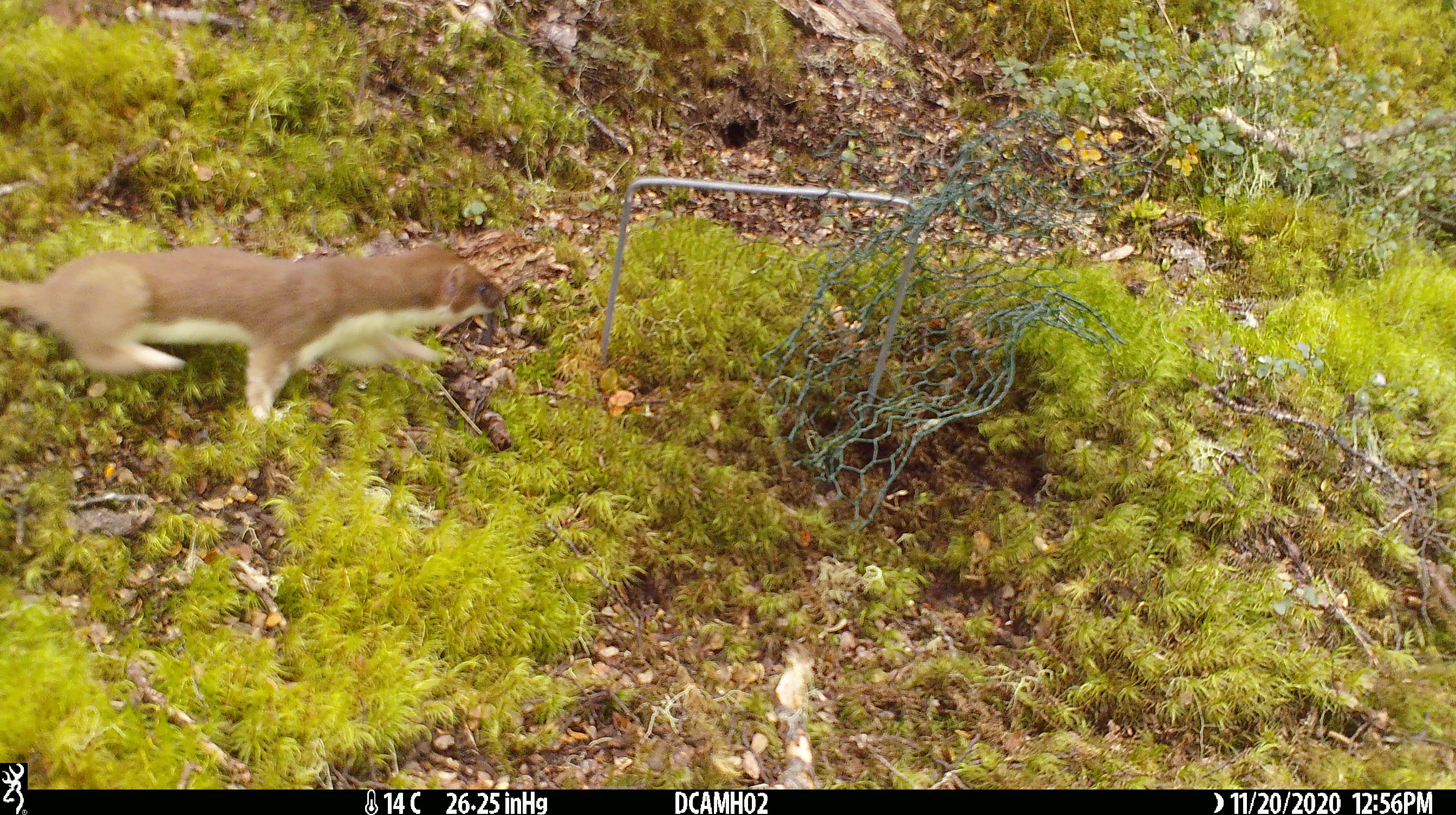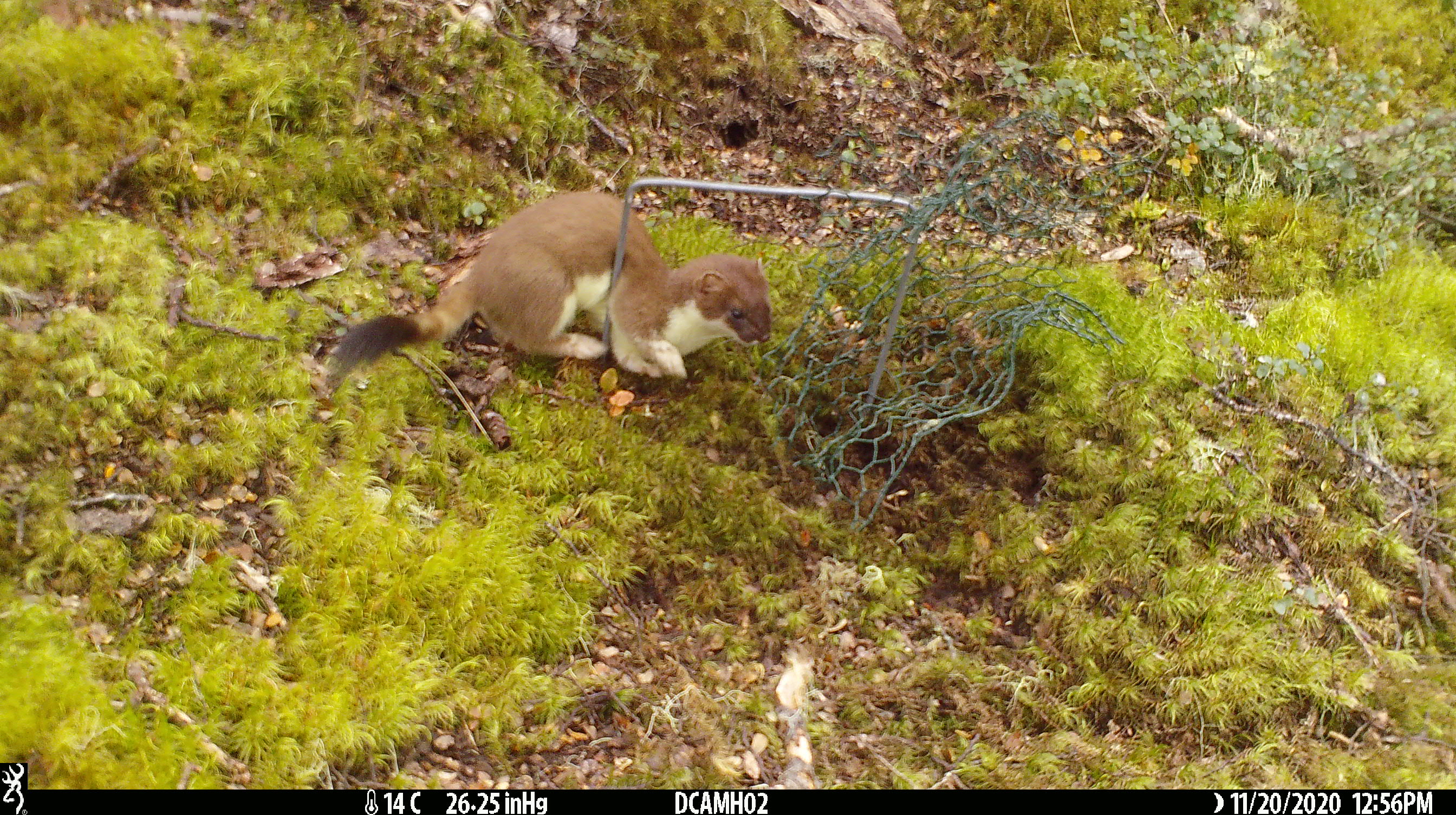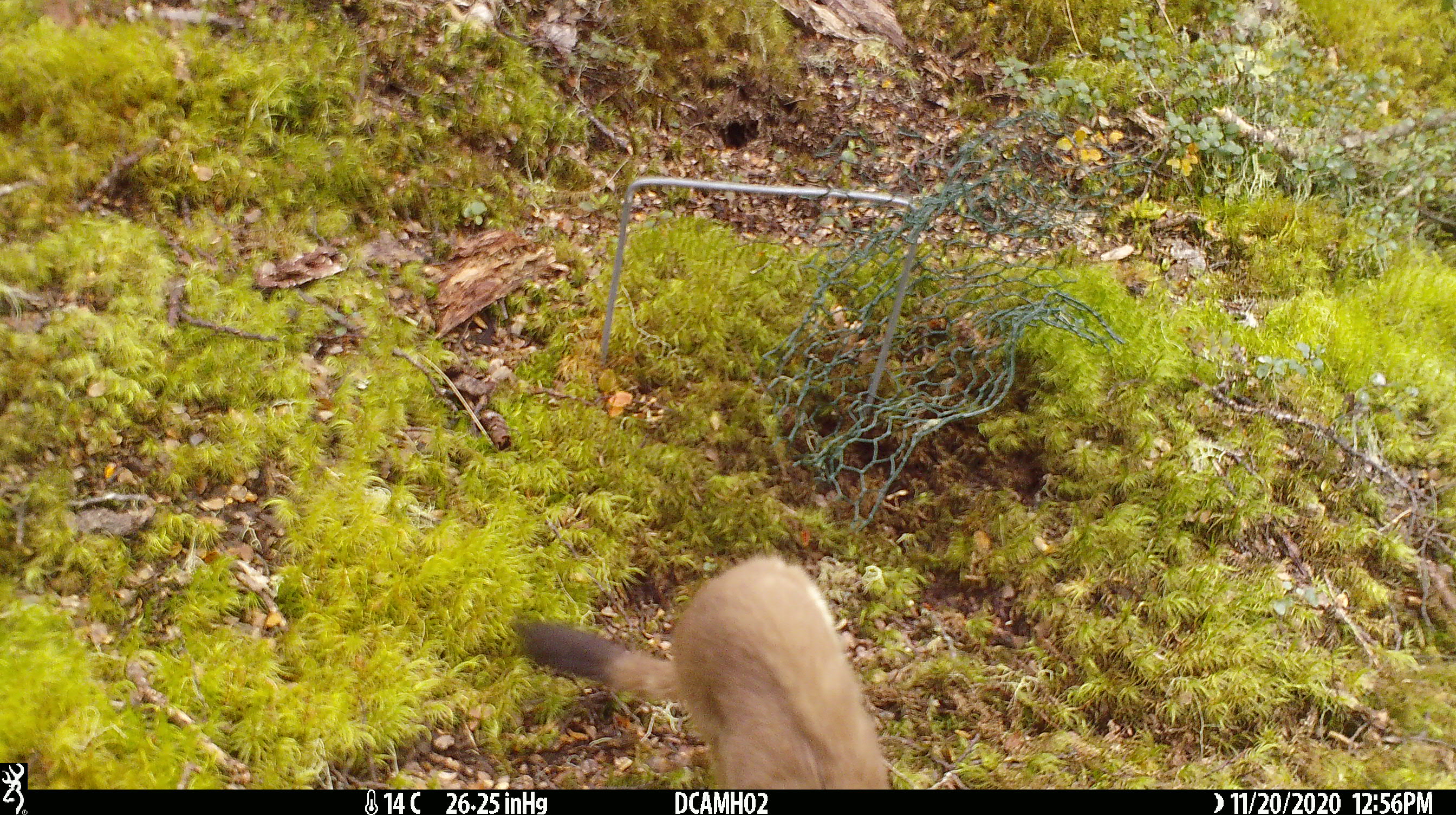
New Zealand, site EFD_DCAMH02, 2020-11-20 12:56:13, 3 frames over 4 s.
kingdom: Animalia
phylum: Chordata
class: Mammalia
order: Carnivora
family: Mustelidae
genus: Mustela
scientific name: Mustela erminea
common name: stoat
Stoat (Mustela erminea).